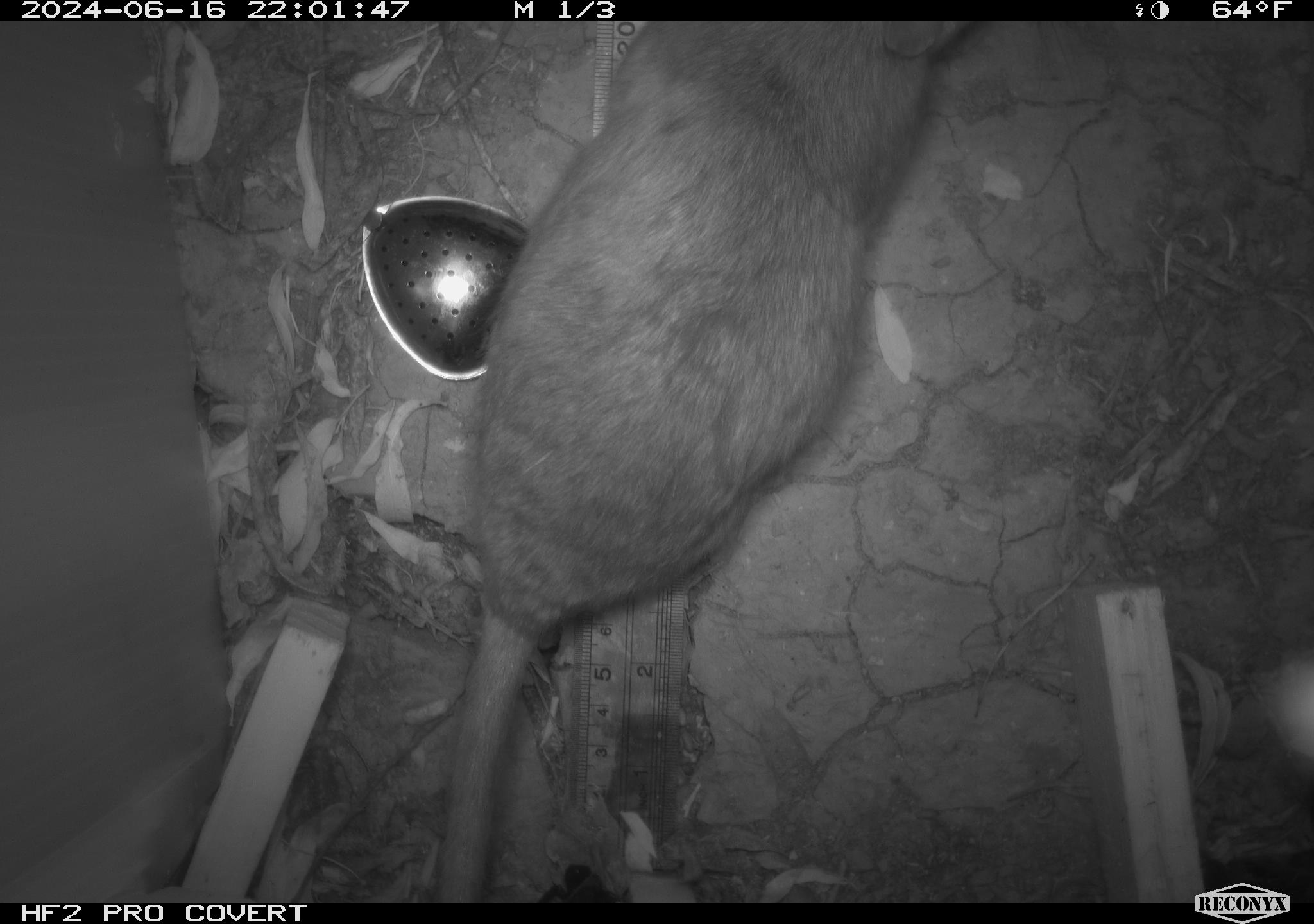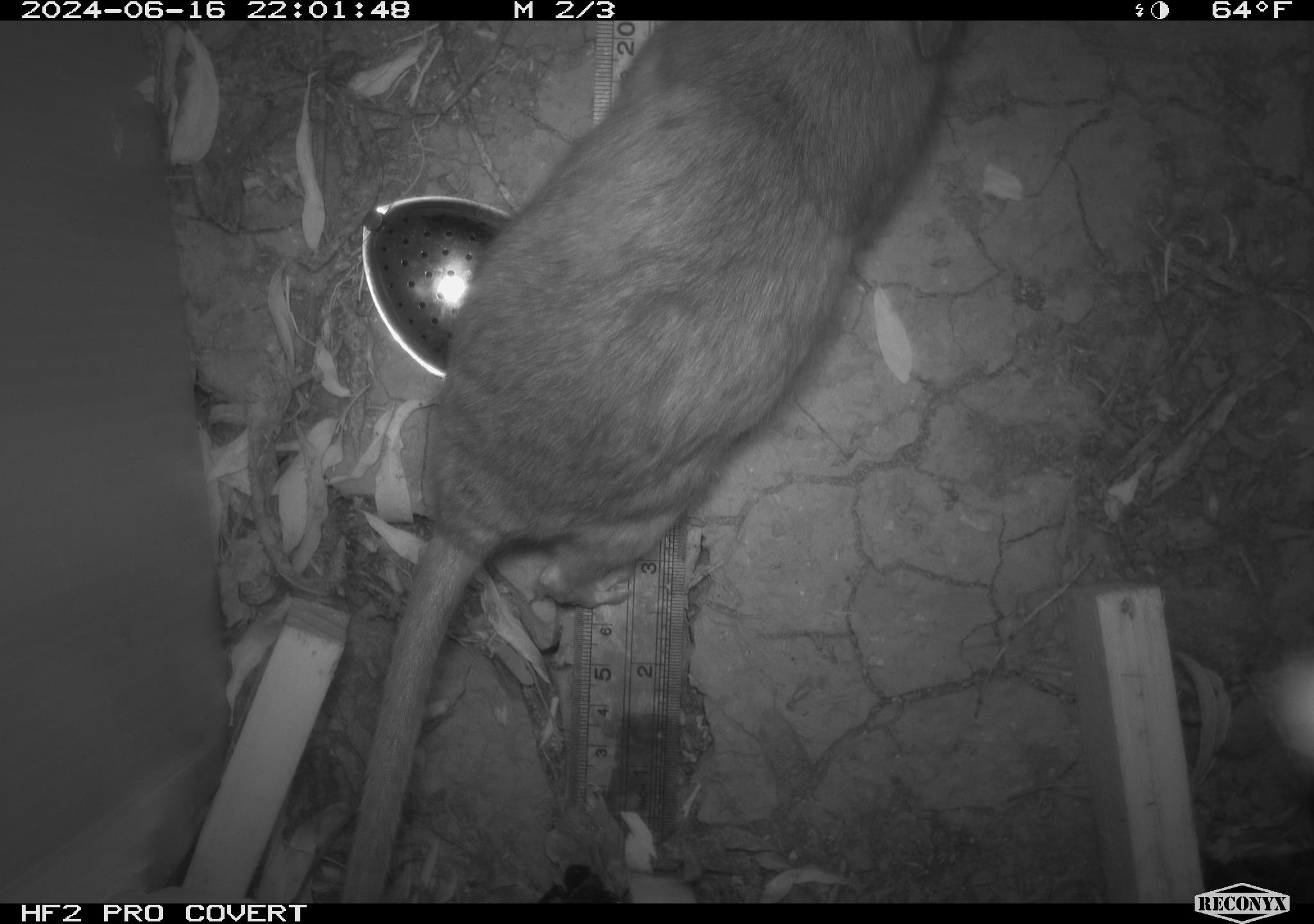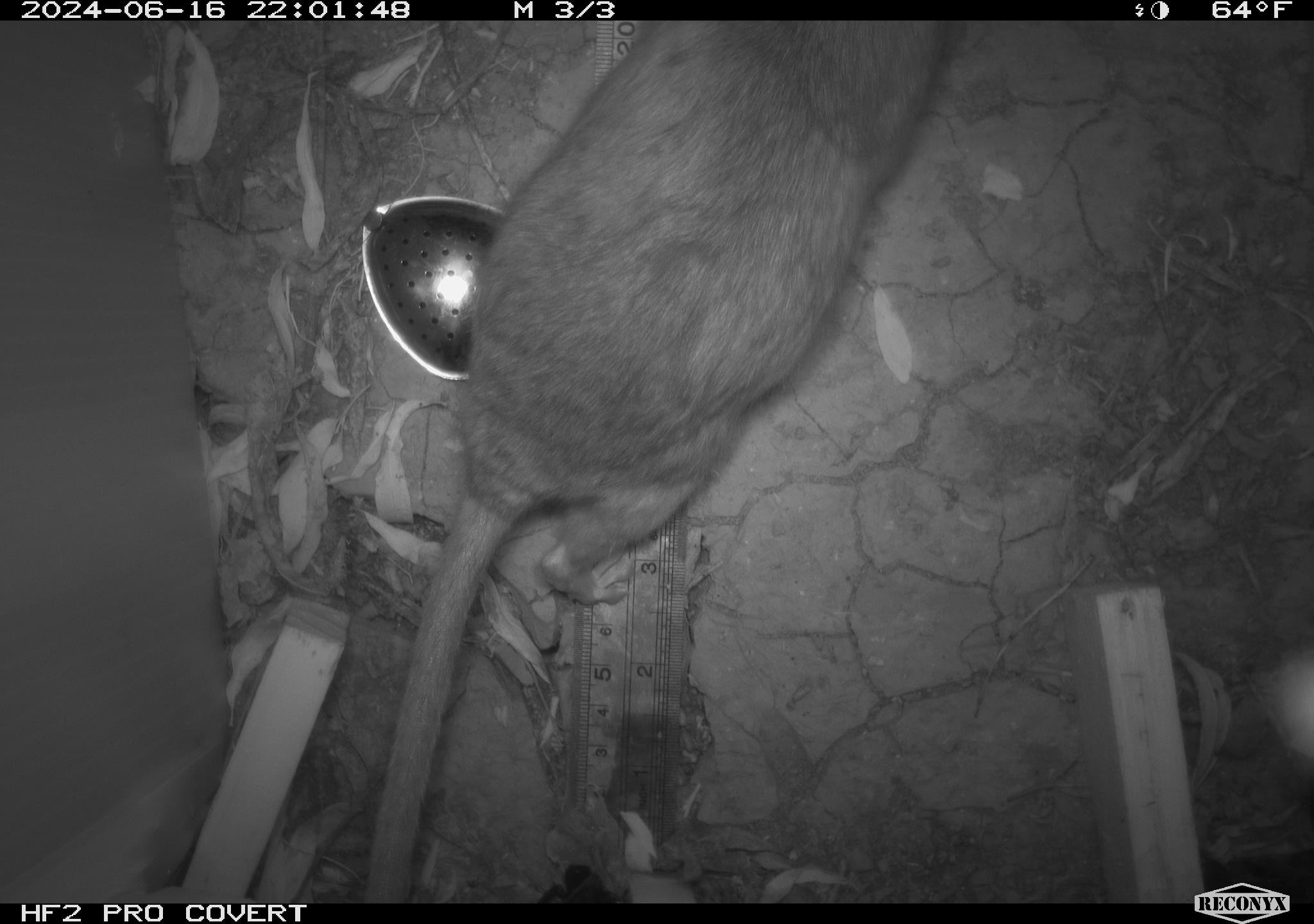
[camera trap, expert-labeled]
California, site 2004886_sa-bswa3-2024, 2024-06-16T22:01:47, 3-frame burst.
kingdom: Animalia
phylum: Chordata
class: Mammalia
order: Rodentia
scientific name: Rodentia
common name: woodrat or rat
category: woodrat or rat species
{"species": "woodrat or rat species (woodrat or rat) (Rodentia)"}